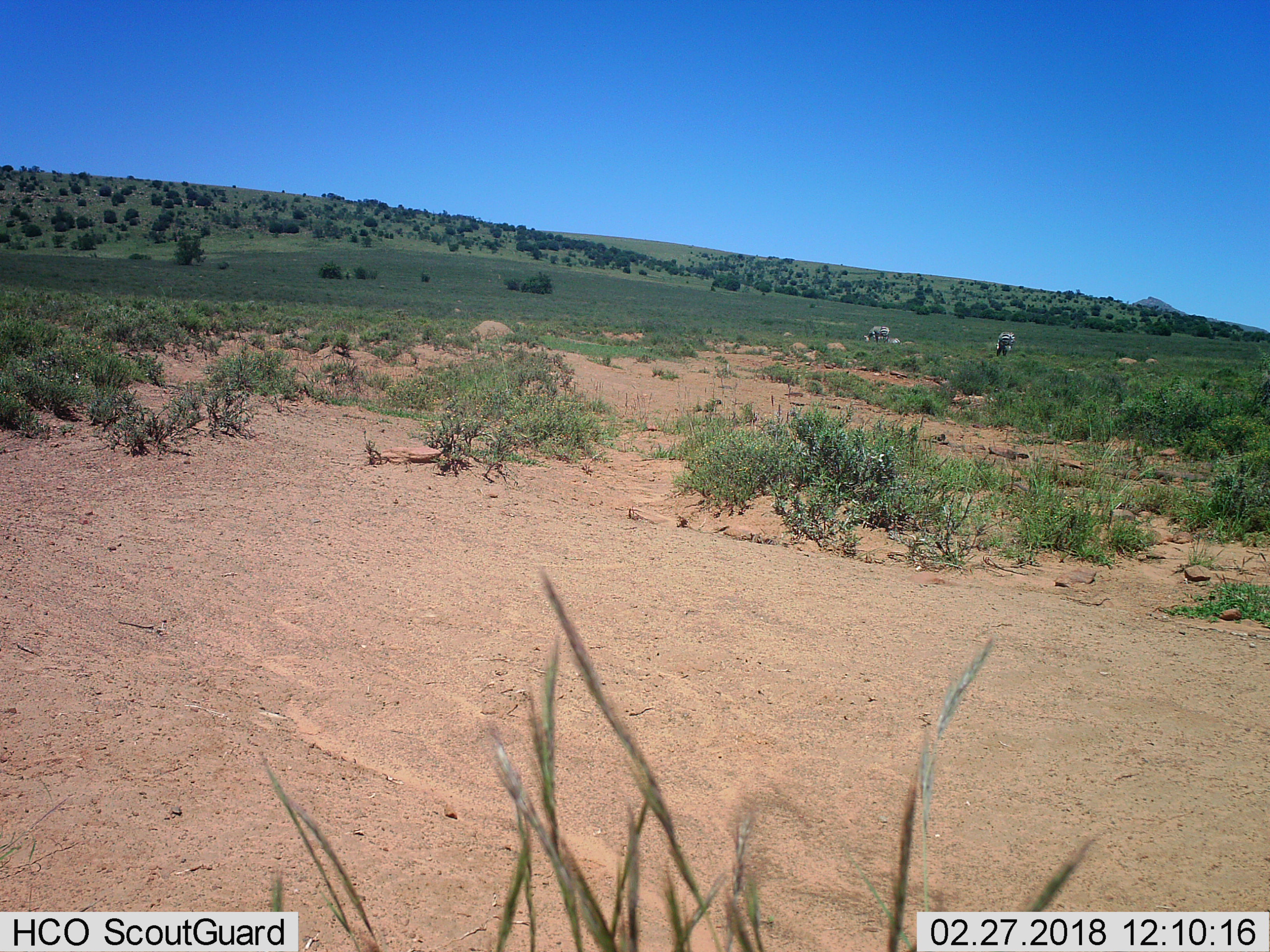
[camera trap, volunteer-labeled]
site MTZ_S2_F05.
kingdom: Animalia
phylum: Chordata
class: Mammalia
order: Perissodactyla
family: Equidae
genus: Equus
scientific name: Equus zebra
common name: mountain zebra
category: zebramountain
Zebramountain (mountain zebra) (Equus zebra), count 2. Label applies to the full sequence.